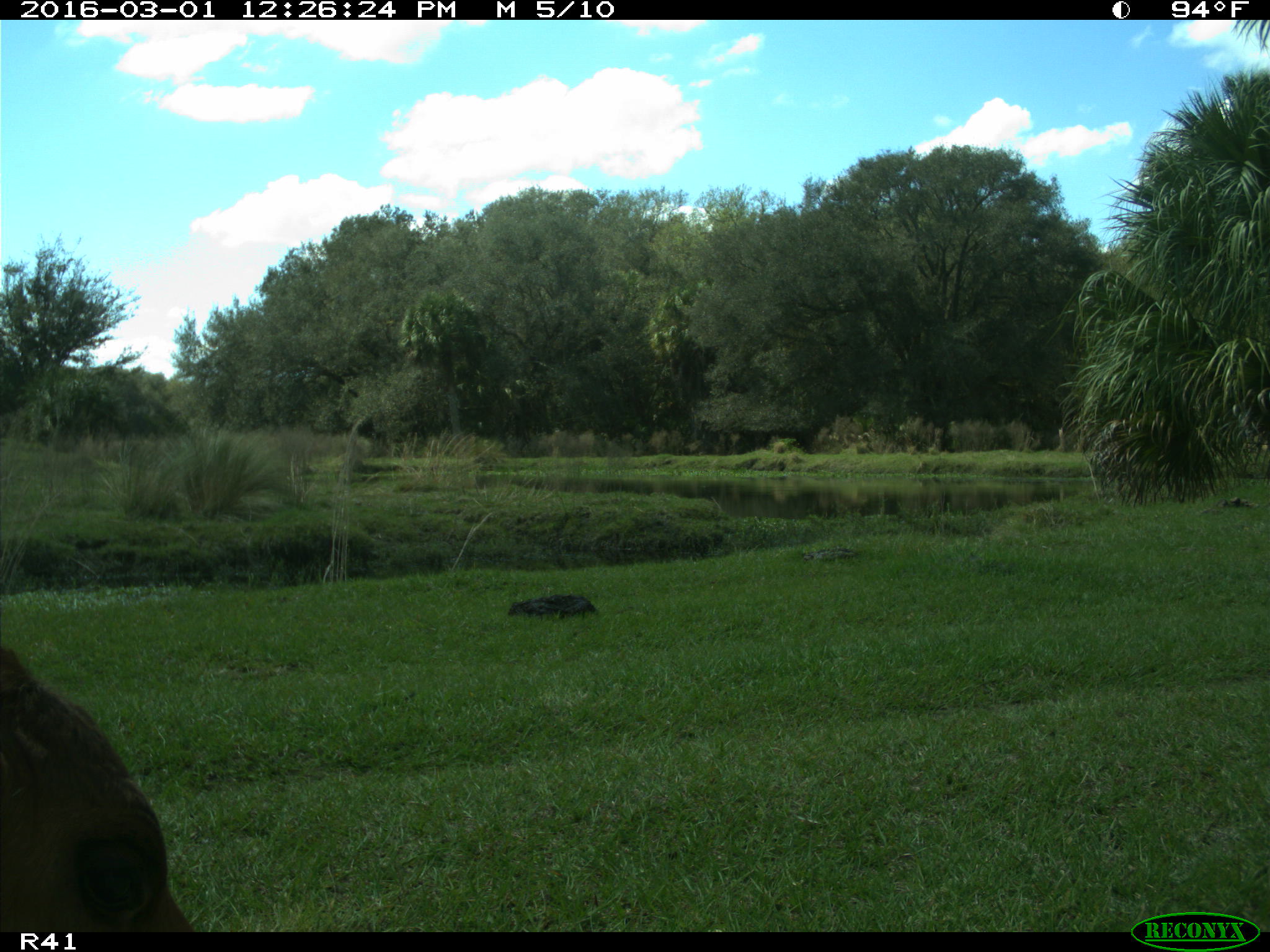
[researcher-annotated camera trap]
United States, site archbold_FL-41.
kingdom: Animalia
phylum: Chordata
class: Mammalia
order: Artiodactyla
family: Bovidae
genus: Bos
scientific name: Bos taurus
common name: domestic cow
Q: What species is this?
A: Bos taurus (domestic cow).